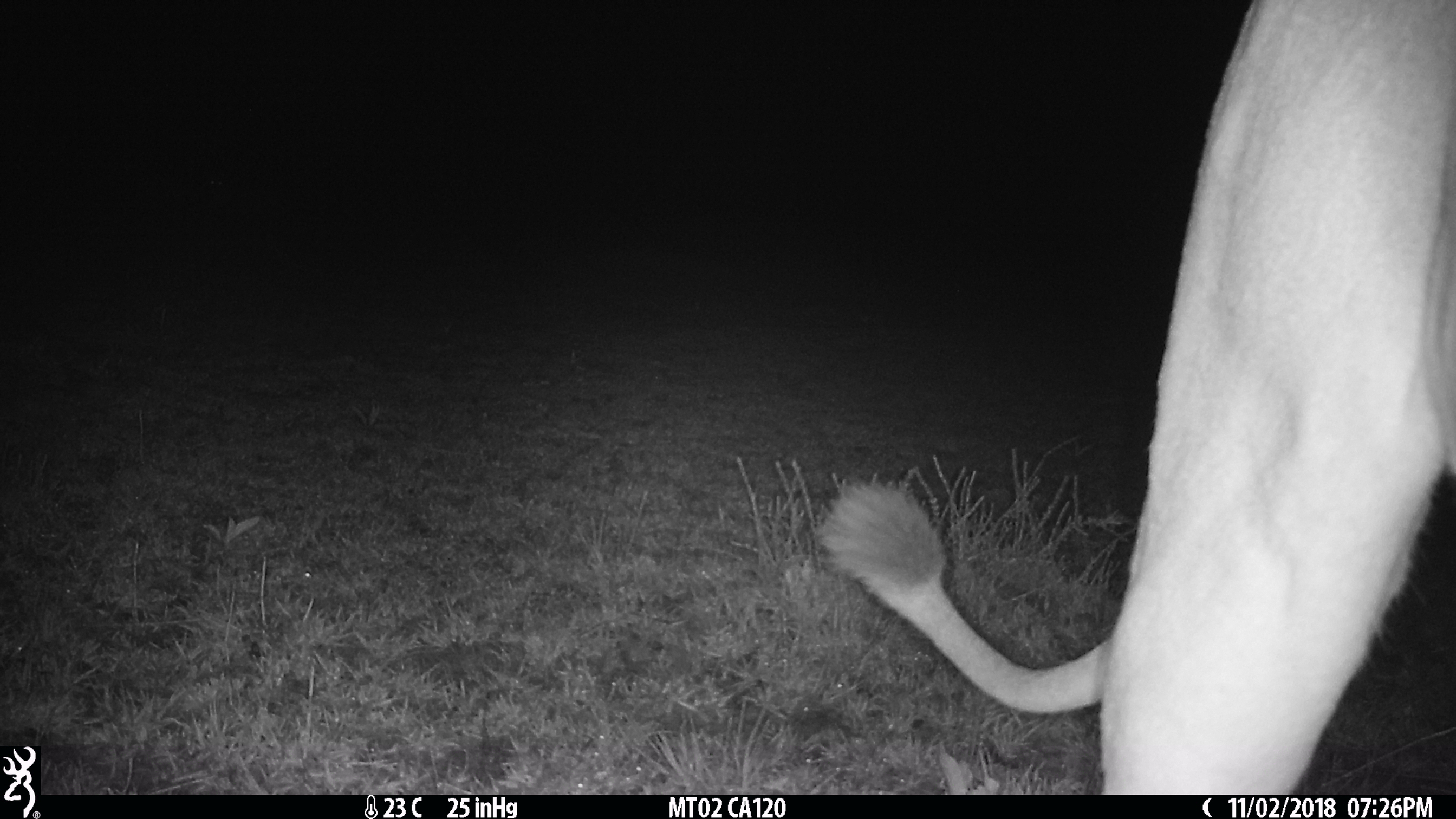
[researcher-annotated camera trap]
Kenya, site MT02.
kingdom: Animalia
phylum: Chordata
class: Mammalia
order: Carnivora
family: Felidae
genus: Panthera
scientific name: Panthera leo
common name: lion